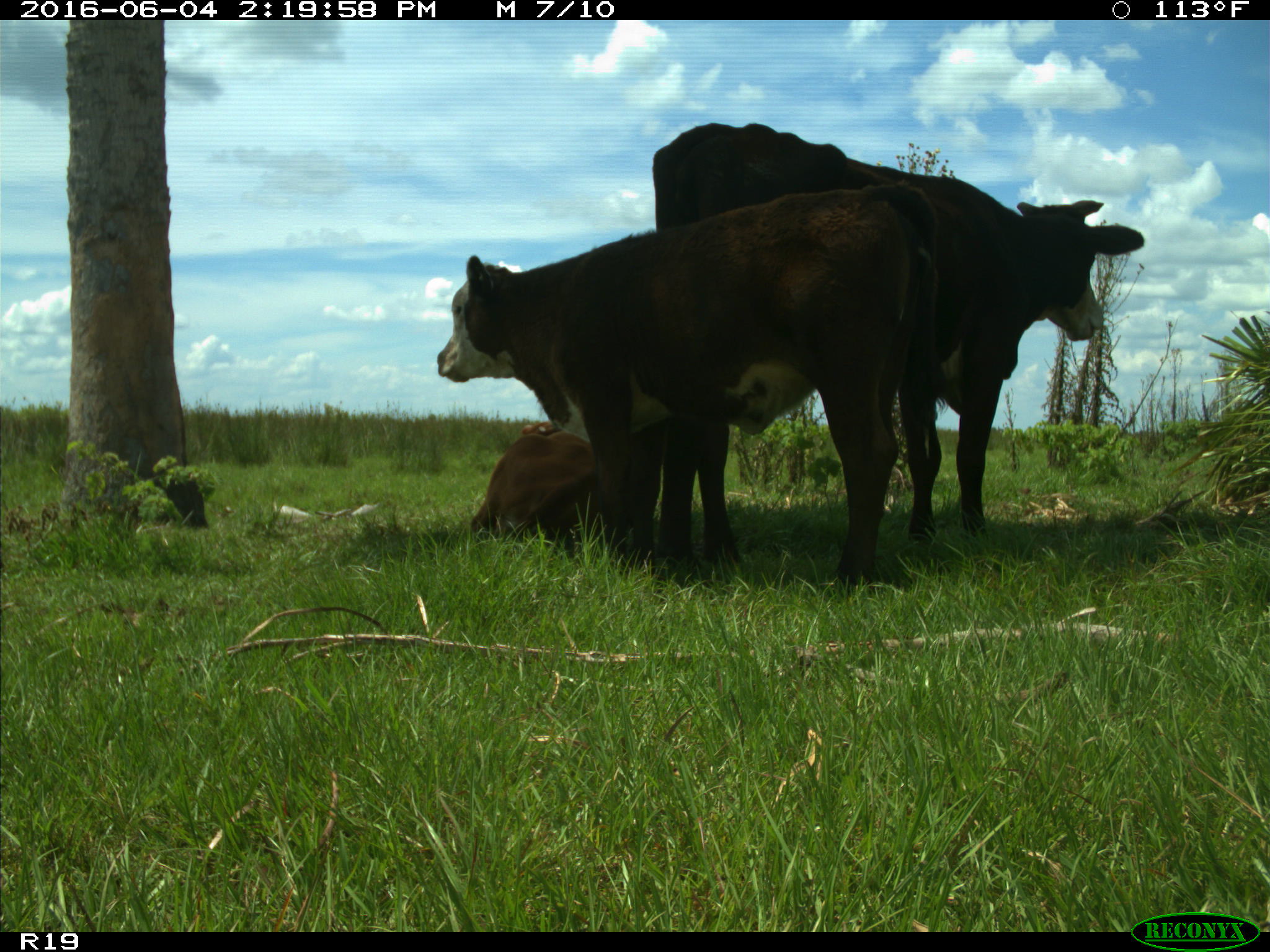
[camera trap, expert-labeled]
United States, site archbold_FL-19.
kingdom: Animalia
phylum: Chordata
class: Mammalia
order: Artiodactyla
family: Bovidae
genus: Bos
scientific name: Bos taurus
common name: domestic cow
Bos taurus (domestic cow).